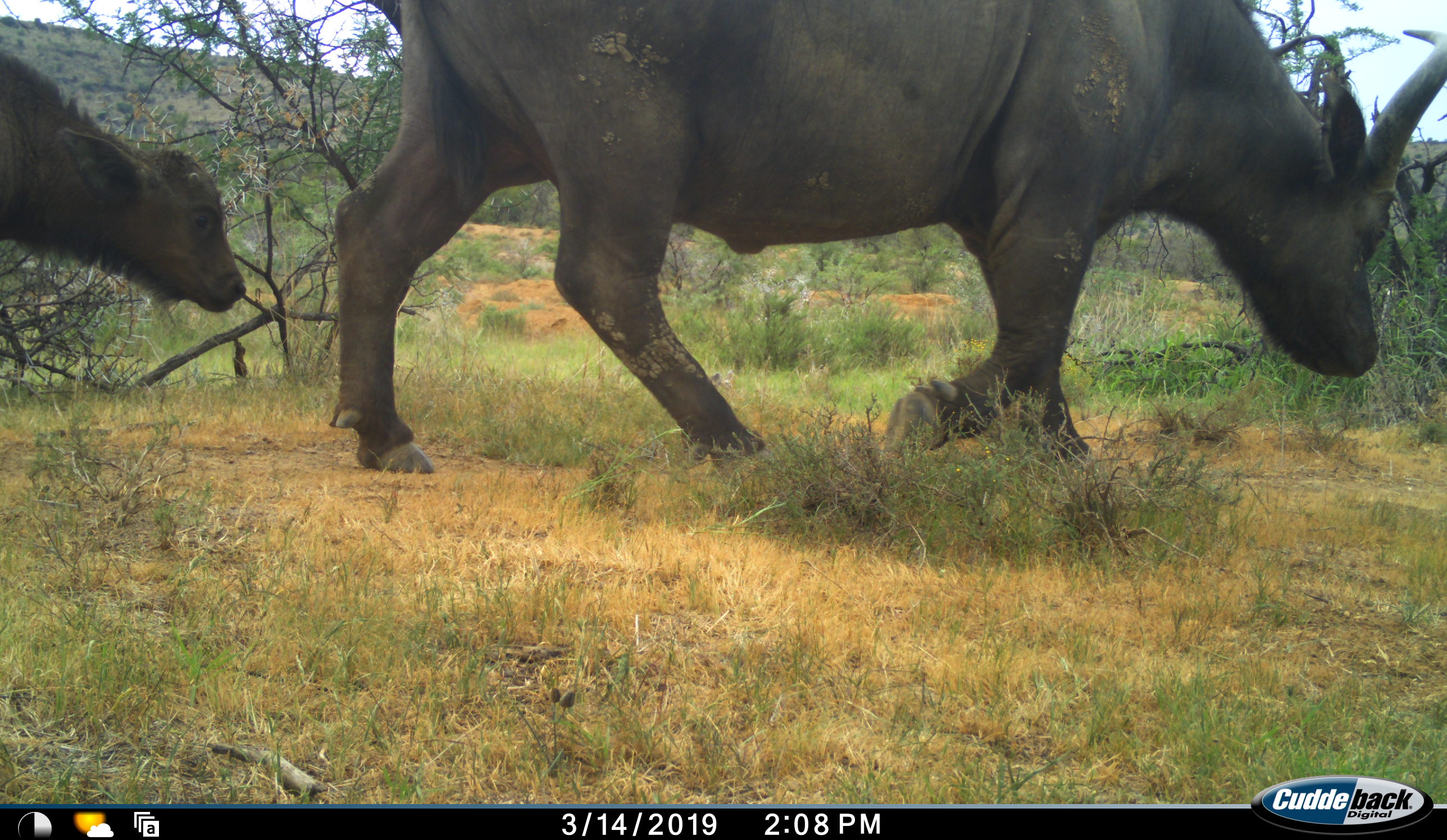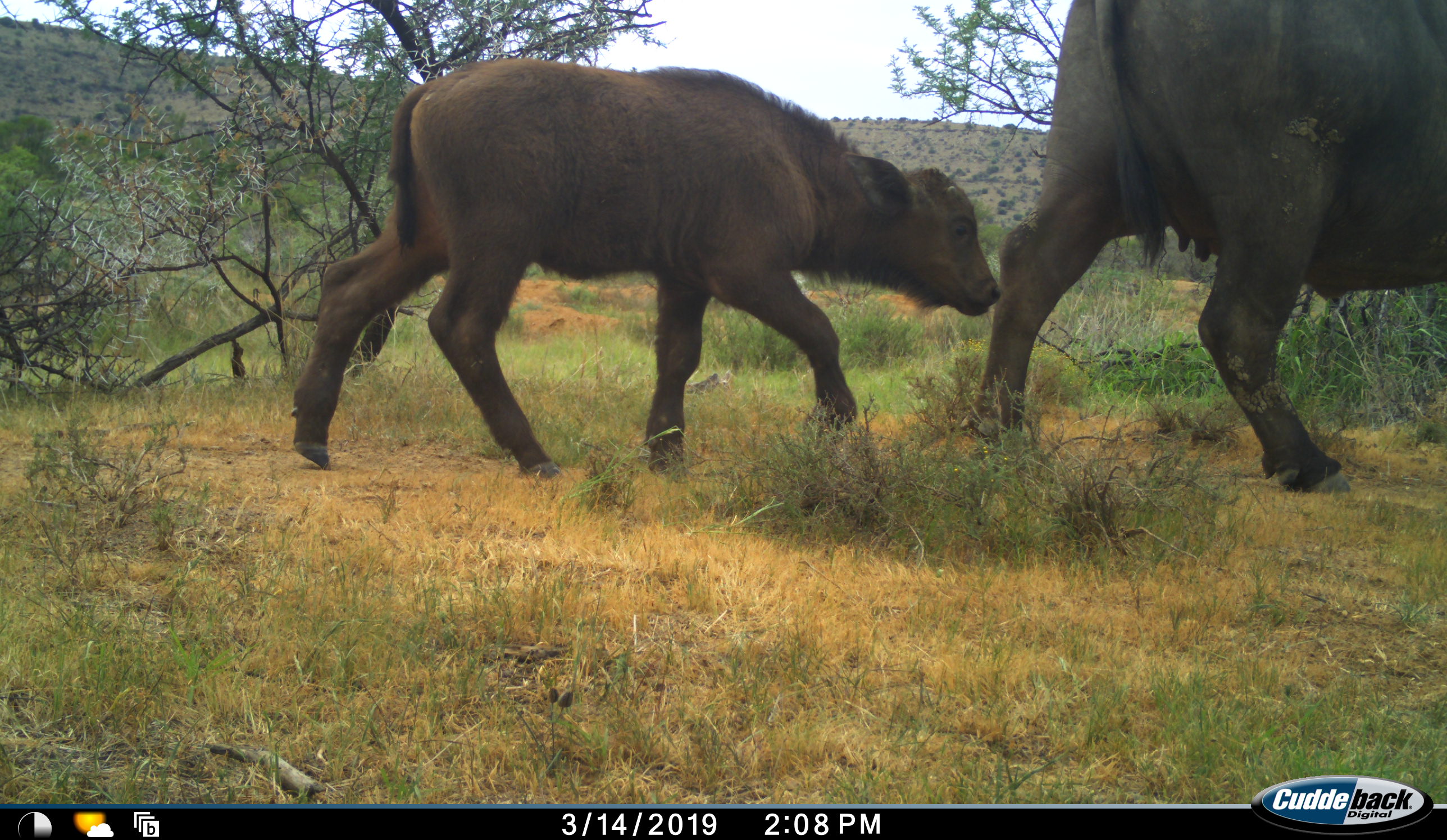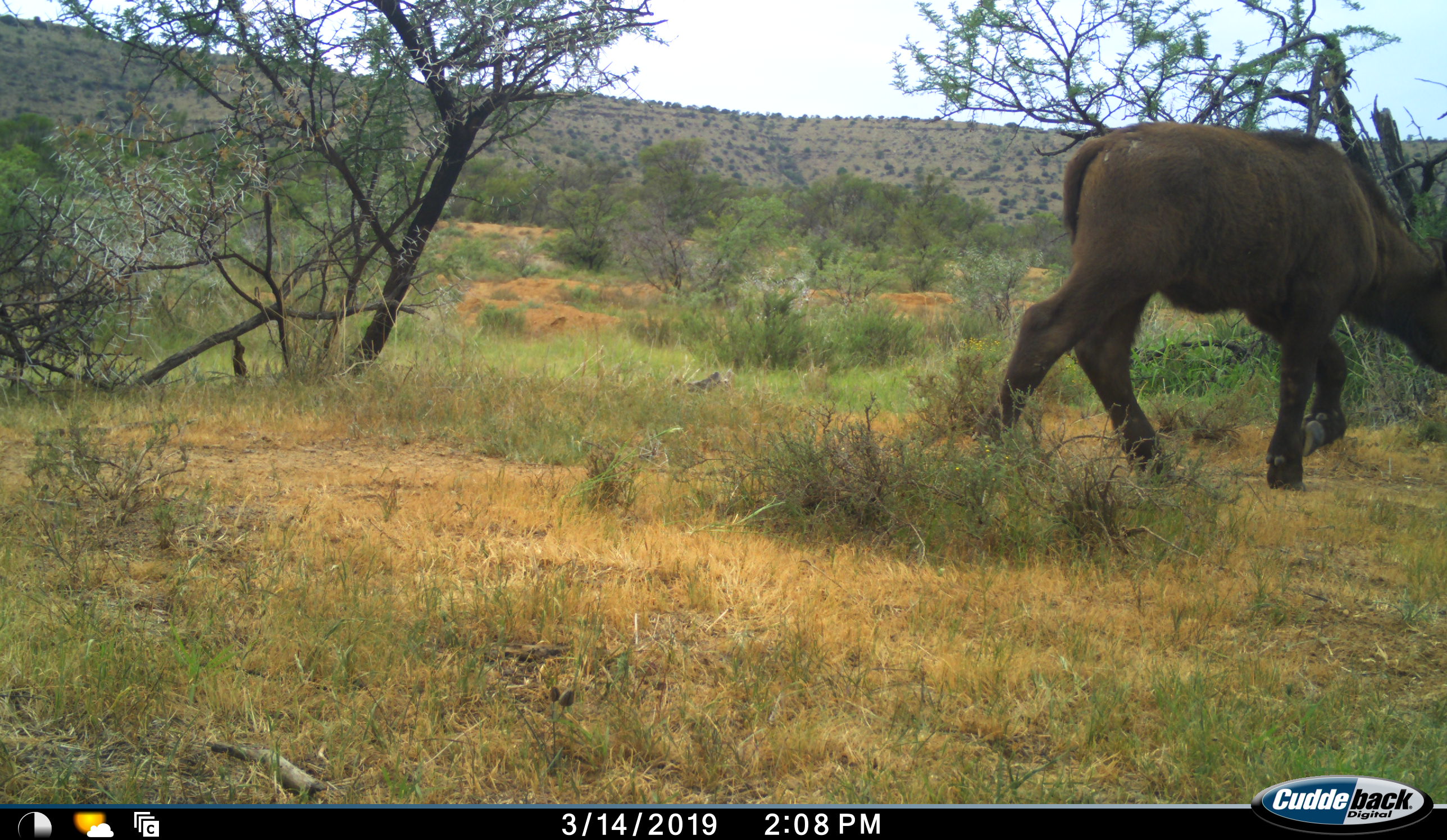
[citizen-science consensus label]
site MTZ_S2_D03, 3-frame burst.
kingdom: Animalia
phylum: Chordata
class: Mammalia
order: Artiodactyla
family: Bovidae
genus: Syncerus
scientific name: Syncerus caffer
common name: african buffalo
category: buffalo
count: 2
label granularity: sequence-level